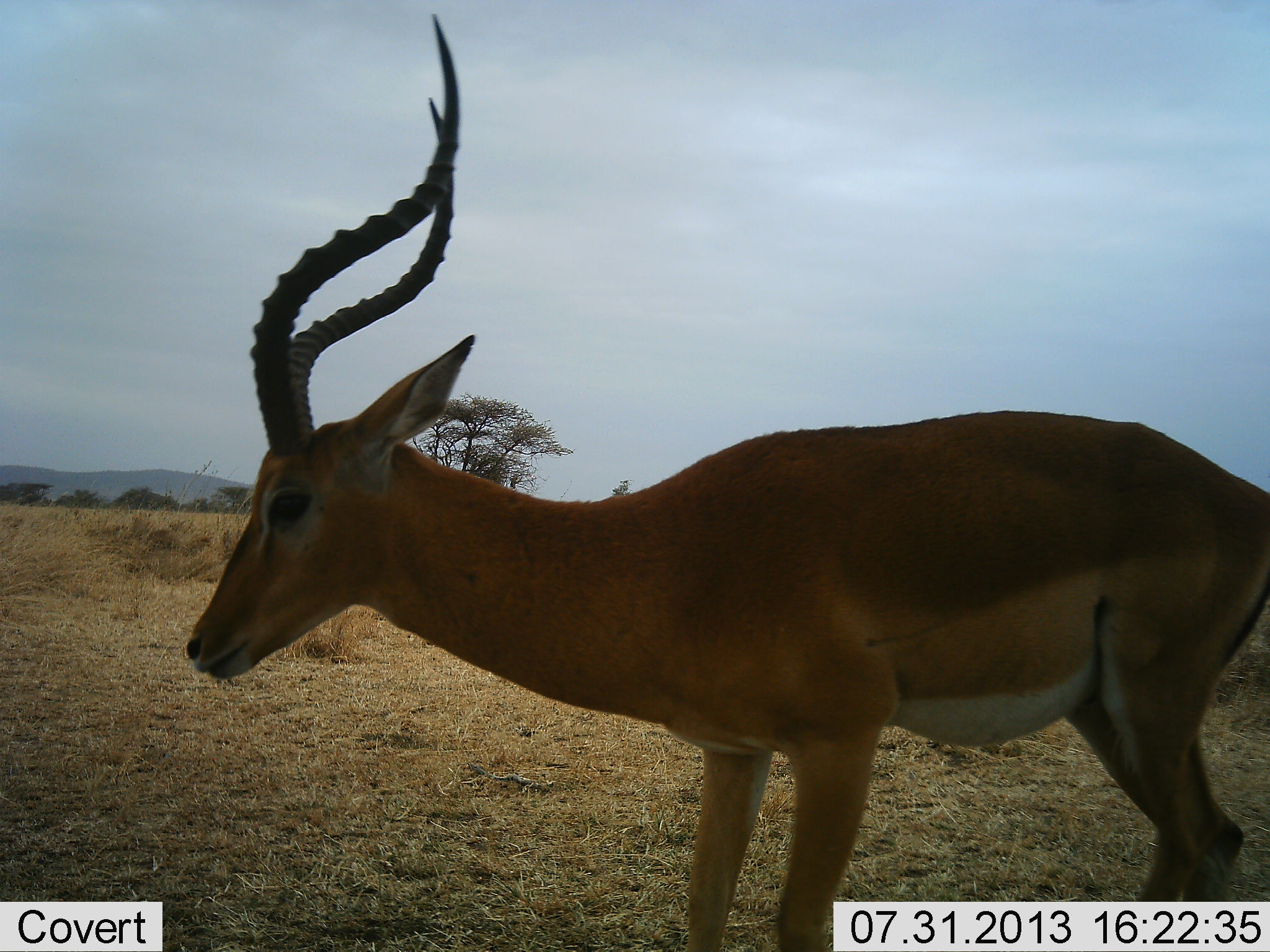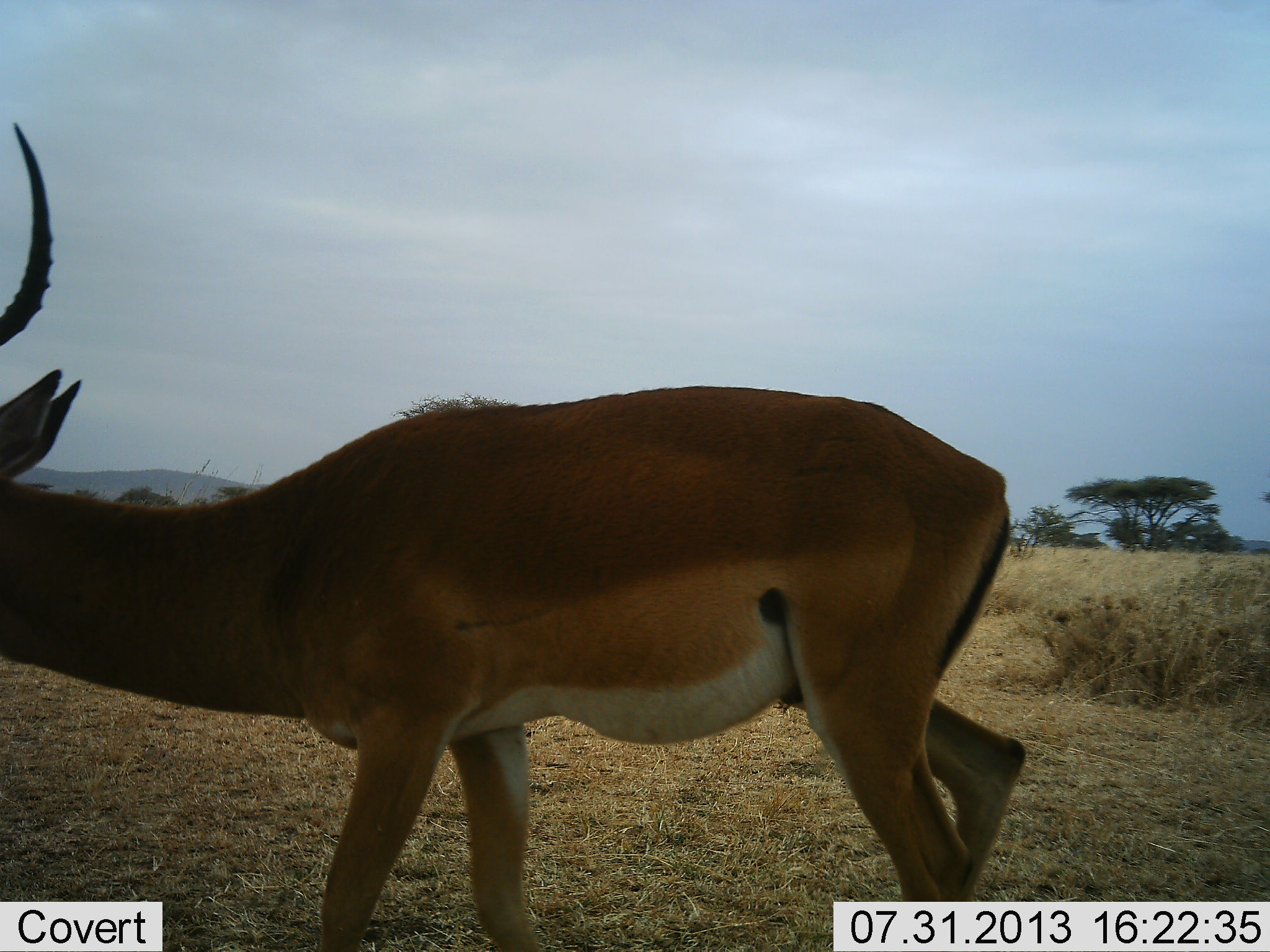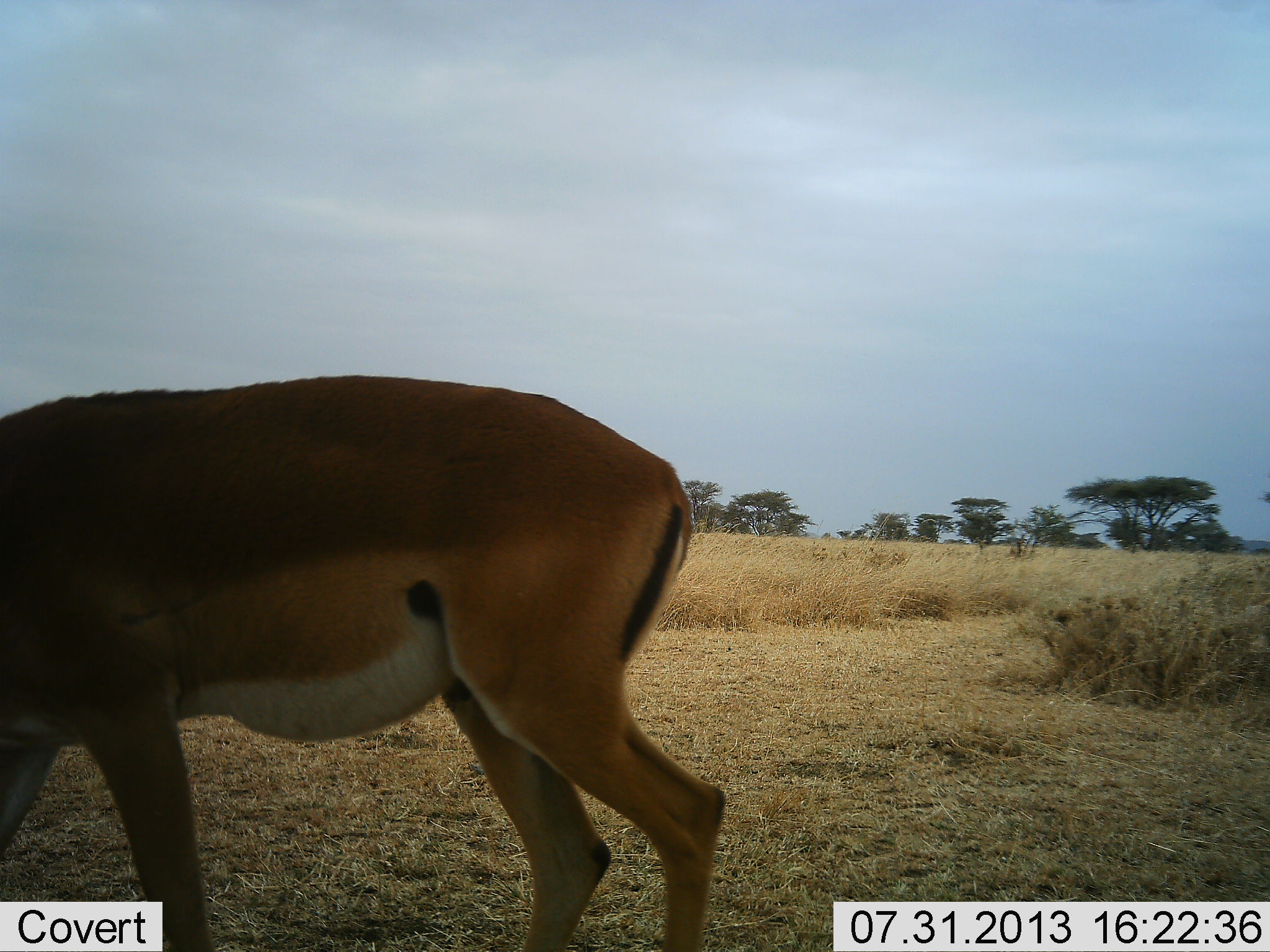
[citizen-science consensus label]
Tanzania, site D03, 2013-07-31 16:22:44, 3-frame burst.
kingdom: Animalia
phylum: Chordata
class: Mammalia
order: Artiodactyla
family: Bovidae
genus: Aepyceros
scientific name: Aepyceros melampus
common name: impala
Impala (Aepyceros melampus), count 1. Behavior (volunteer vote fractions): standing 4%, resting 4%, moving 96%, interacting 4%. Young present (vote fraction): 0%. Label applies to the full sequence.